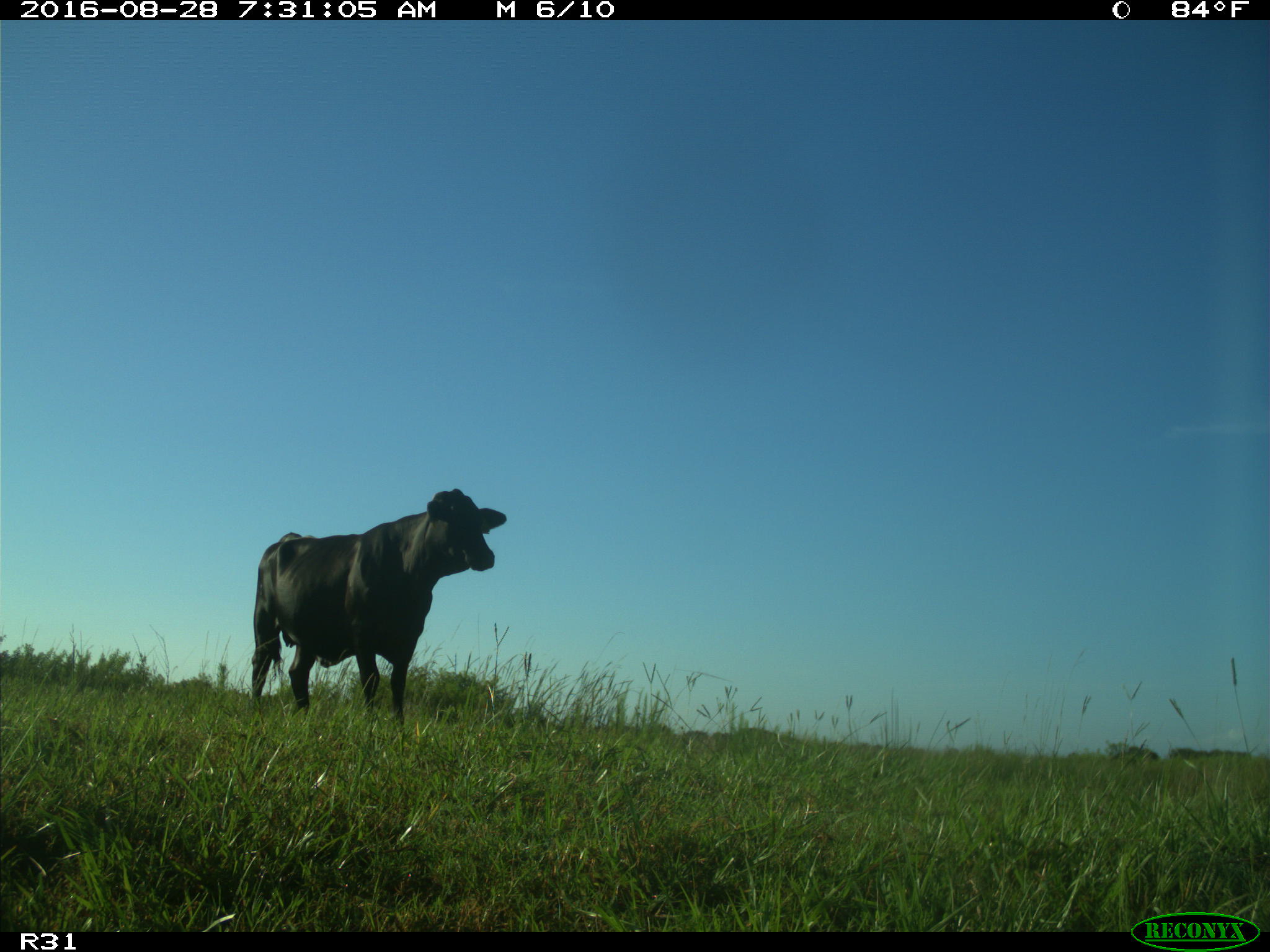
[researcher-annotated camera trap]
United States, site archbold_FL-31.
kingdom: Animalia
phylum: Chordata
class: Mammalia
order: Artiodactyla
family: Bovidae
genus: Bos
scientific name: Bos taurus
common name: domestic cow